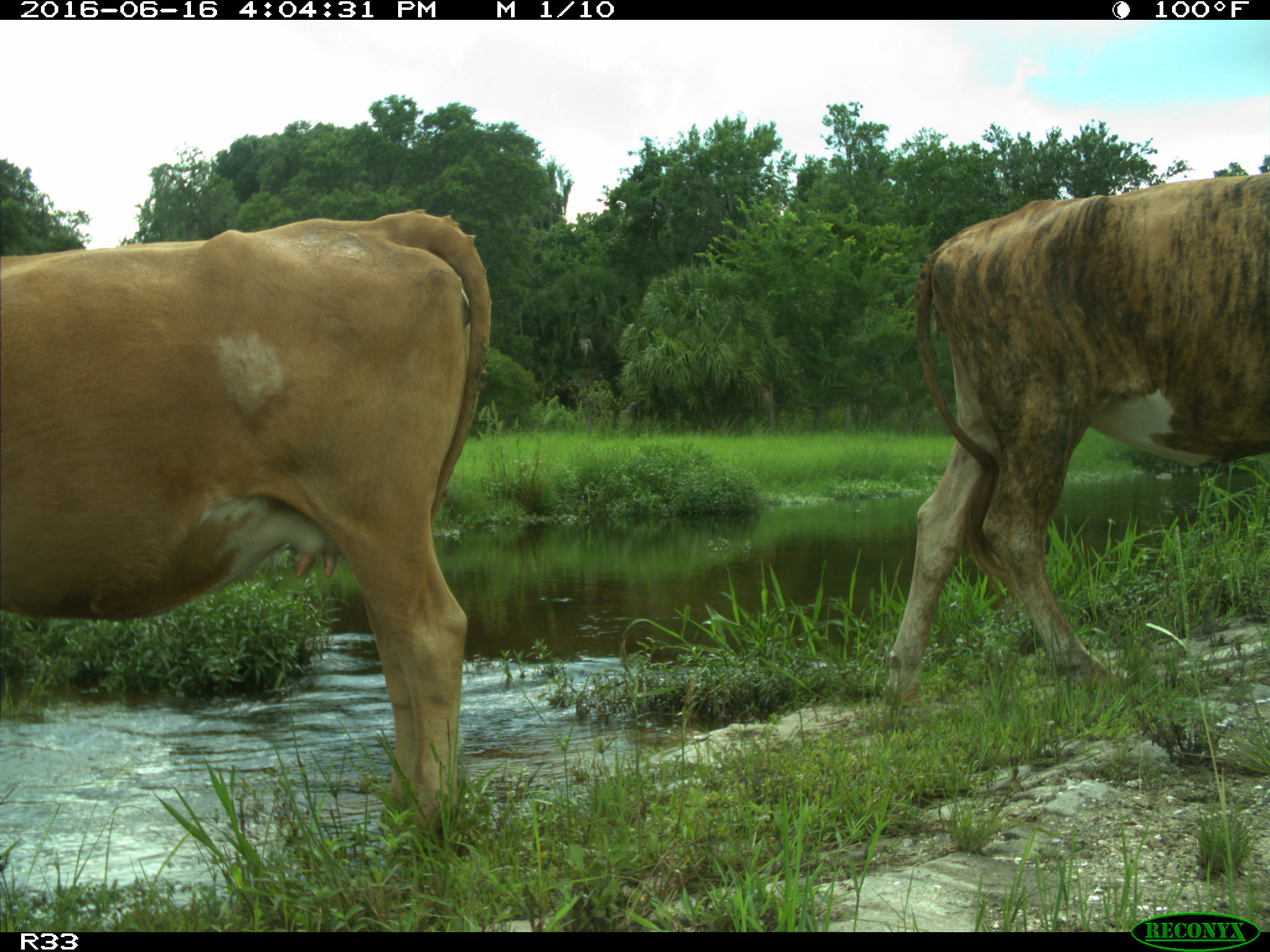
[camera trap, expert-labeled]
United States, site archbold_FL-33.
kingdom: Animalia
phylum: Chordata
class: Mammalia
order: Artiodactyla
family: Bovidae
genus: Bos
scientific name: Bos taurus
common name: domestic cow